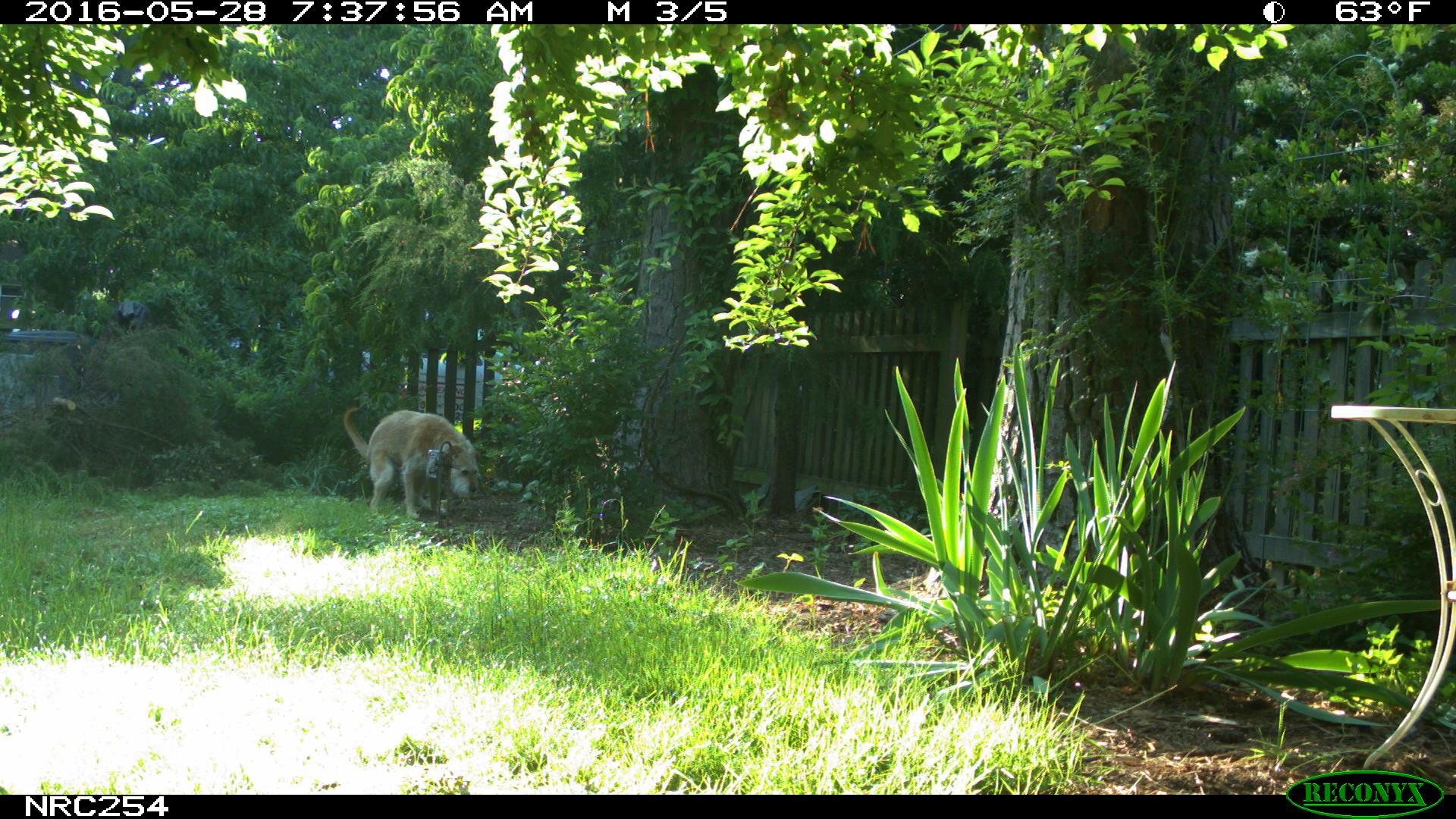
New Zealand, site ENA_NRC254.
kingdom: Animalia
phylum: Chordata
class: Mammalia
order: Carnivora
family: Canidae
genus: Canis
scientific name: Canis familiaris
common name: domestic dog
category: dog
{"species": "dog (domestic dog) (Canis familiaris)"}